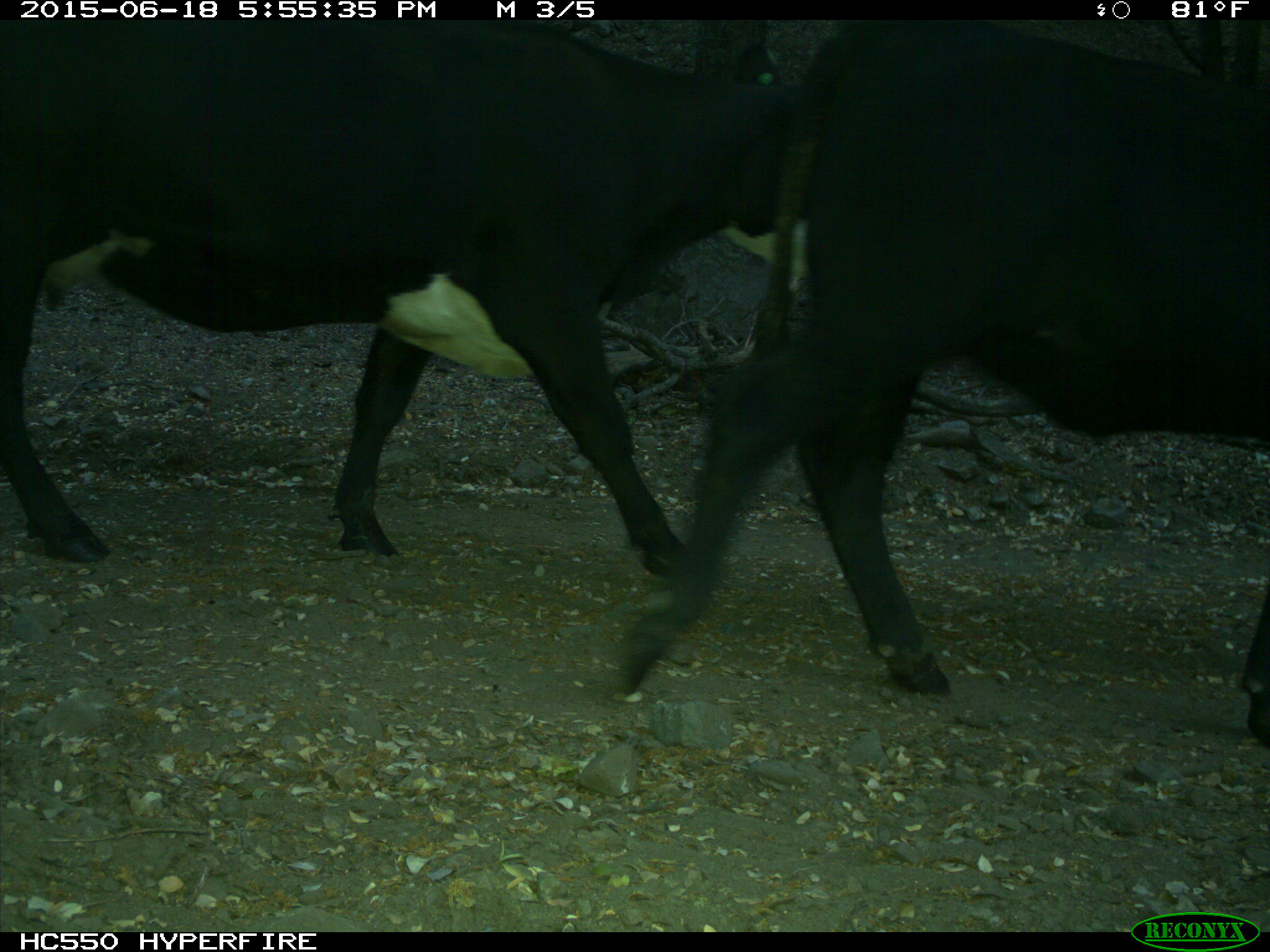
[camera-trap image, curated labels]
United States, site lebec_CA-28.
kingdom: Animalia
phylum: Chordata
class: Mammalia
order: Artiodactyla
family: Bovidae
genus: Bos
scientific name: Bos taurus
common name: domestic cow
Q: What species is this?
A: Bos taurus (domestic cow).